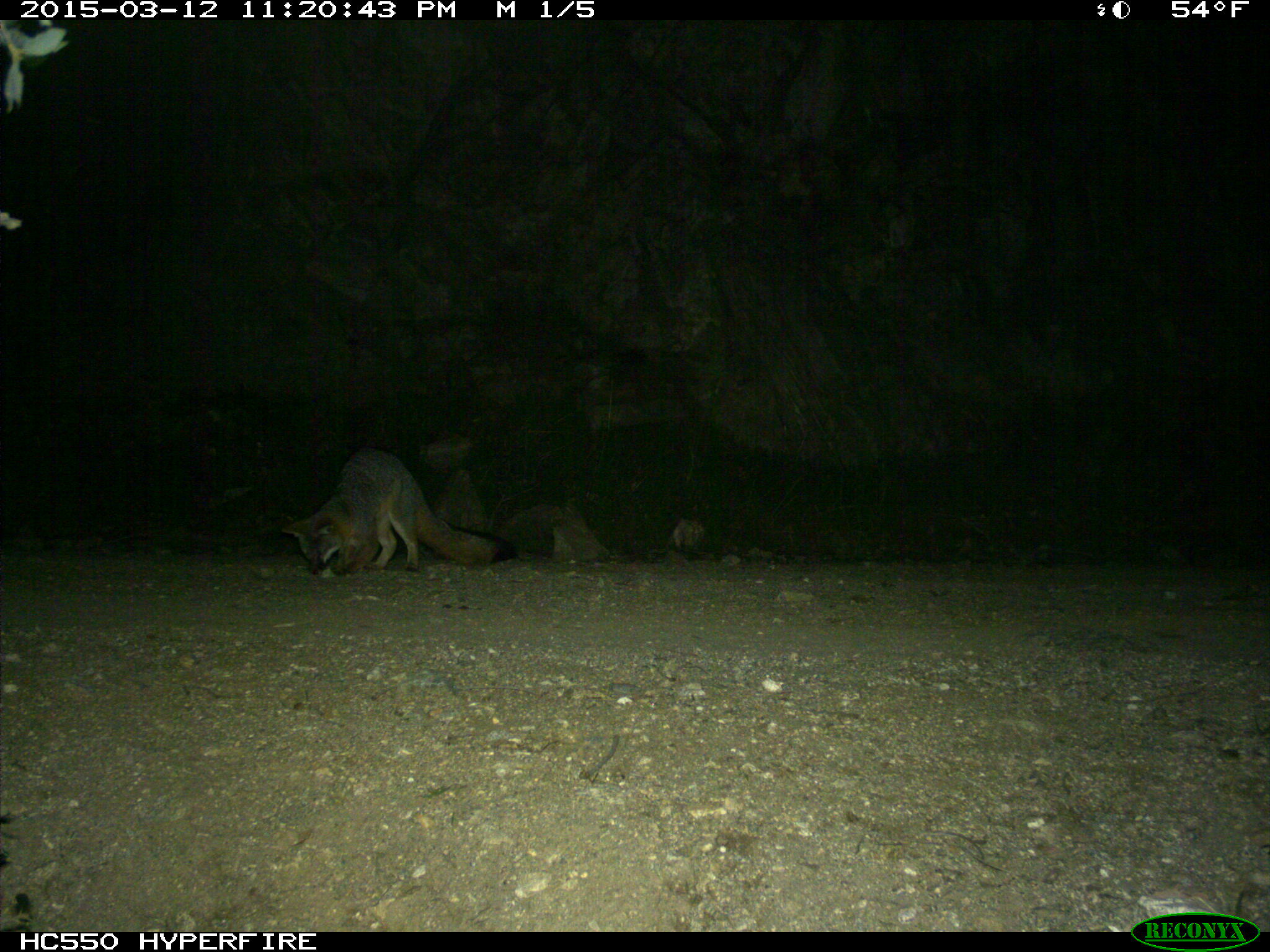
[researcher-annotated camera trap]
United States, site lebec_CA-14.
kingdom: Animalia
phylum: Chordata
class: Mammalia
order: Carnivora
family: Canidae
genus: Urocyon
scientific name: Urocyon cinereoargenteus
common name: gray fox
Urocyon cinereoargenteus (gray fox).